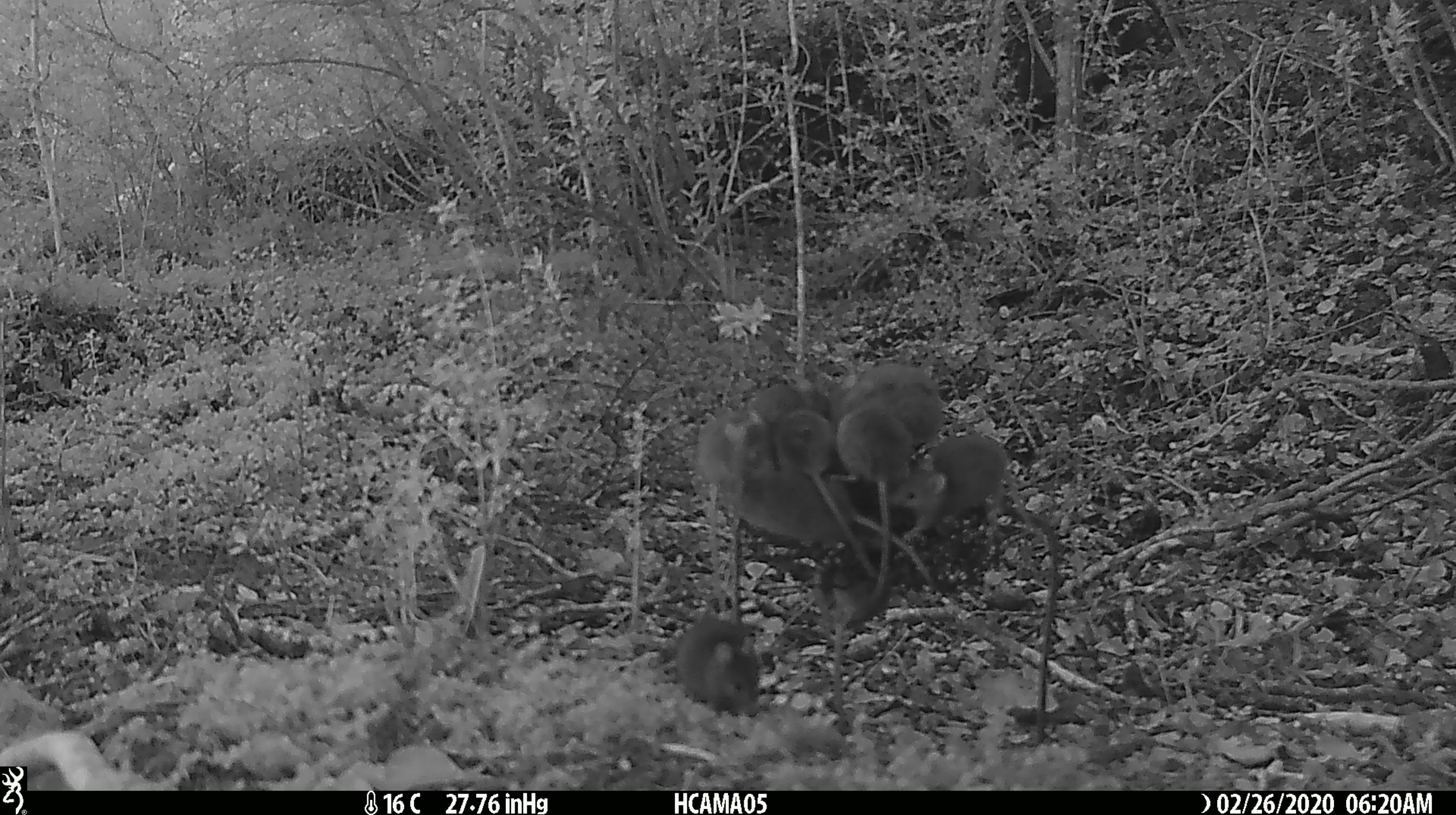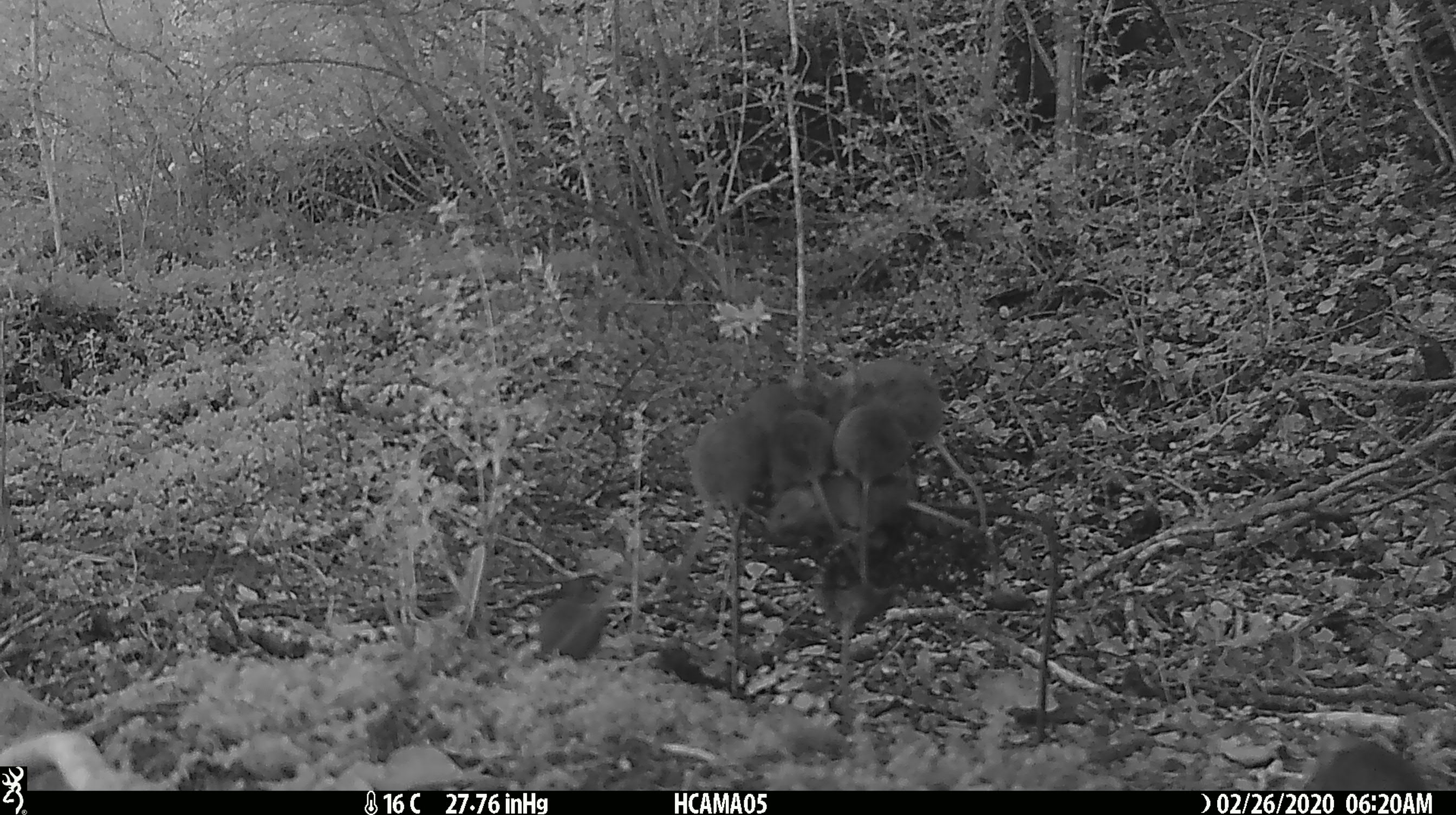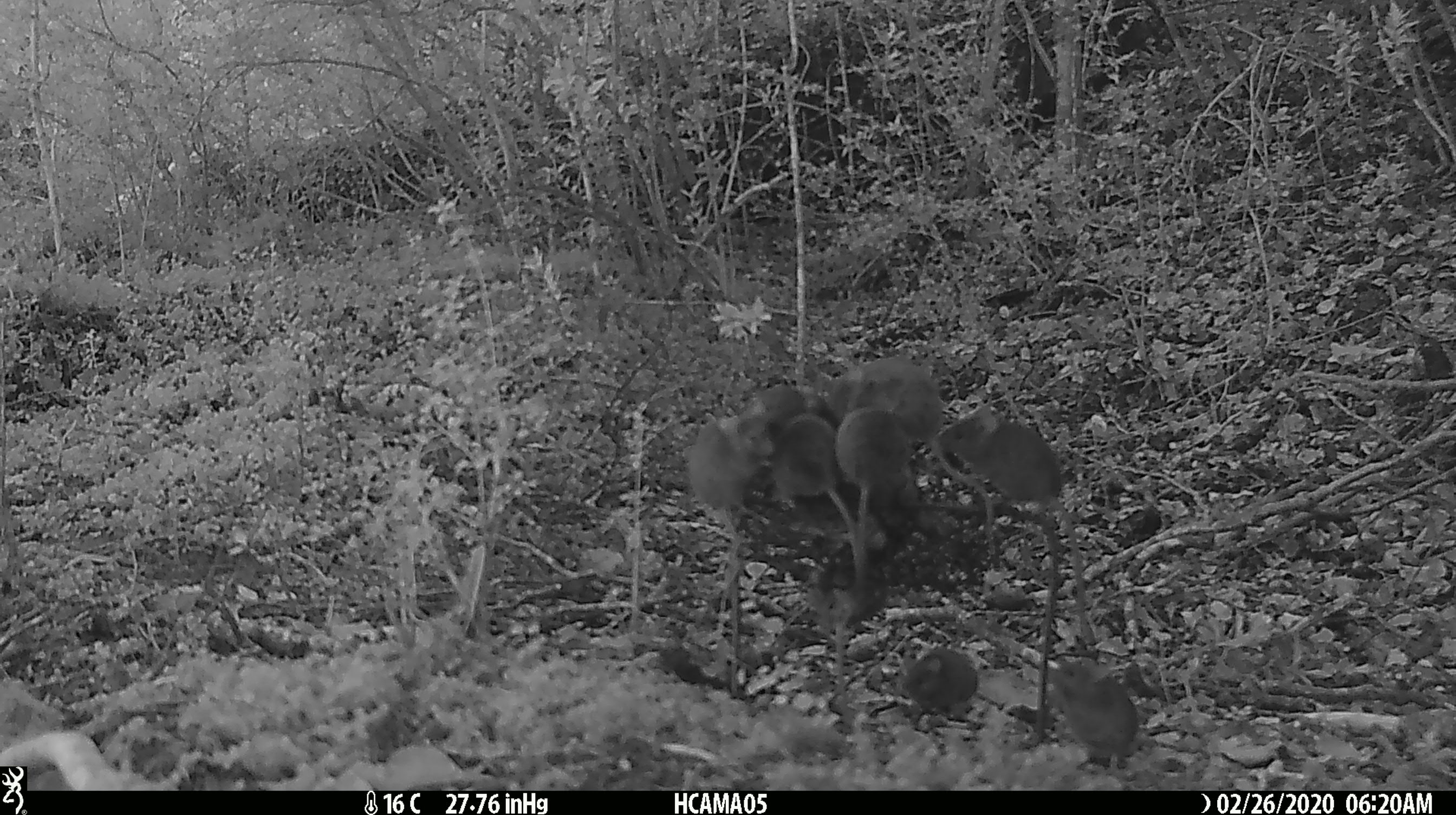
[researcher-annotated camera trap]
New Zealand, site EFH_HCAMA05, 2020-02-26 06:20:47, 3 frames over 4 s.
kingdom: Animalia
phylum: Chordata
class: Mammalia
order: Rodentia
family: Muridae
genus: Mus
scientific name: Mus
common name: mouse